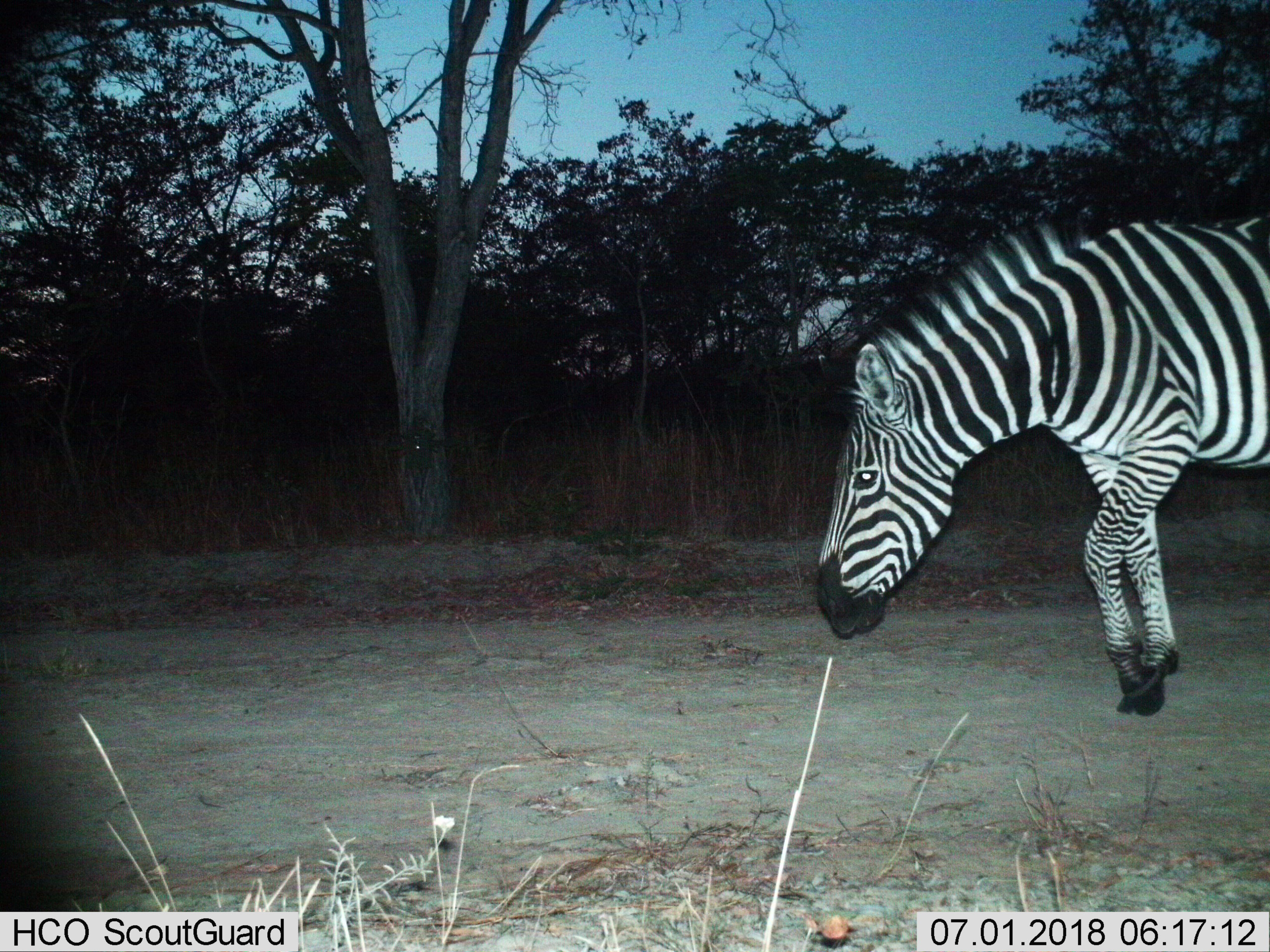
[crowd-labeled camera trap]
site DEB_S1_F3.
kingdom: Animalia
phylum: Chordata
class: Mammalia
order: Perissodactyla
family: Equidae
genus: Equus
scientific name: Equus quagga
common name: plains zebra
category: zebraplains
Zebraplains (plains zebra) (Equus quagga), count 1. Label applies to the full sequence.